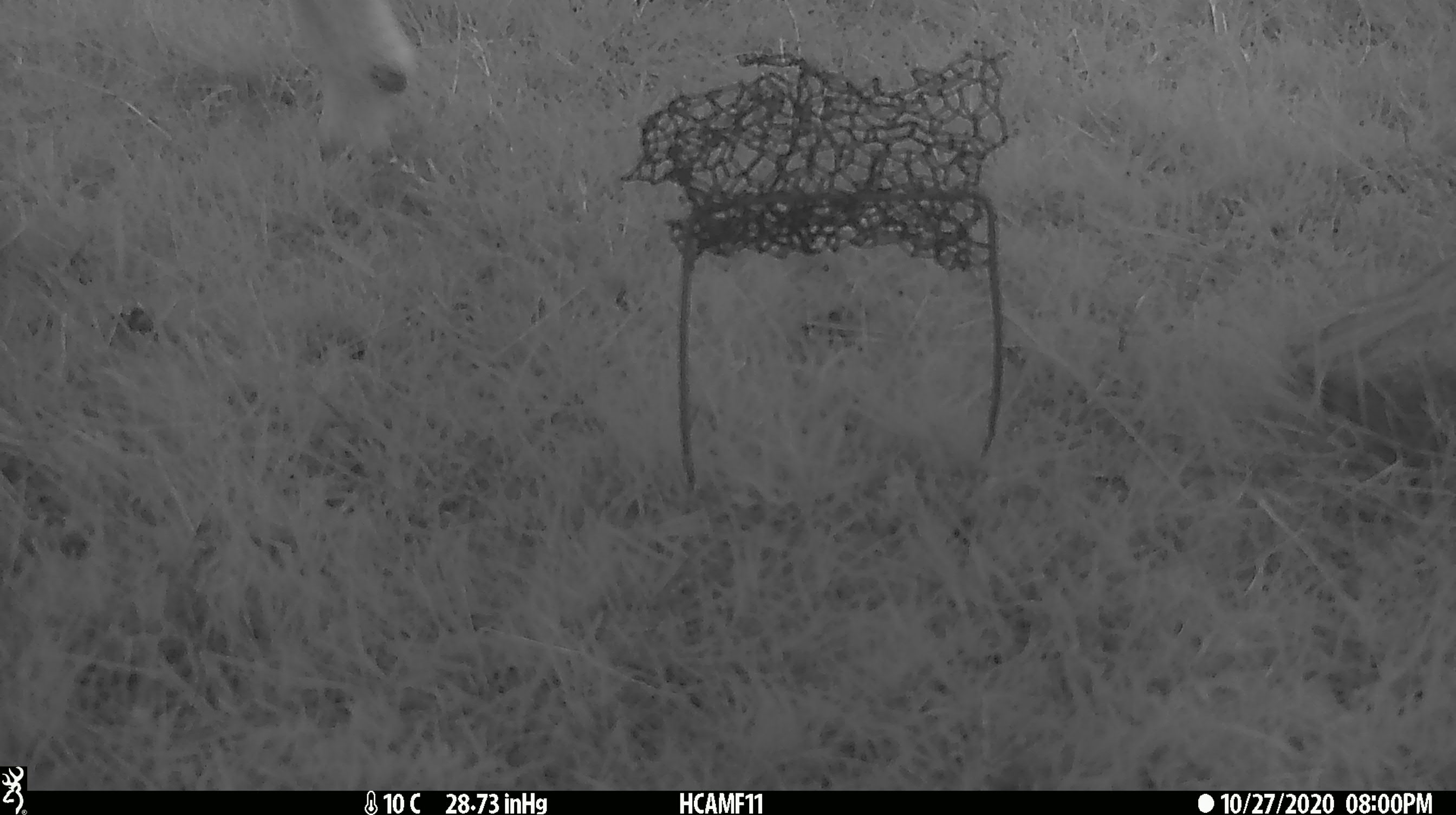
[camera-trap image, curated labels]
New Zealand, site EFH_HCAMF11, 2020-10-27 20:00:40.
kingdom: Animalia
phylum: Chordata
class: Mammalia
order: Artiodactyla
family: Bovidae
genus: Ovis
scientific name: Ovis aries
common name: domestic sheep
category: sheep